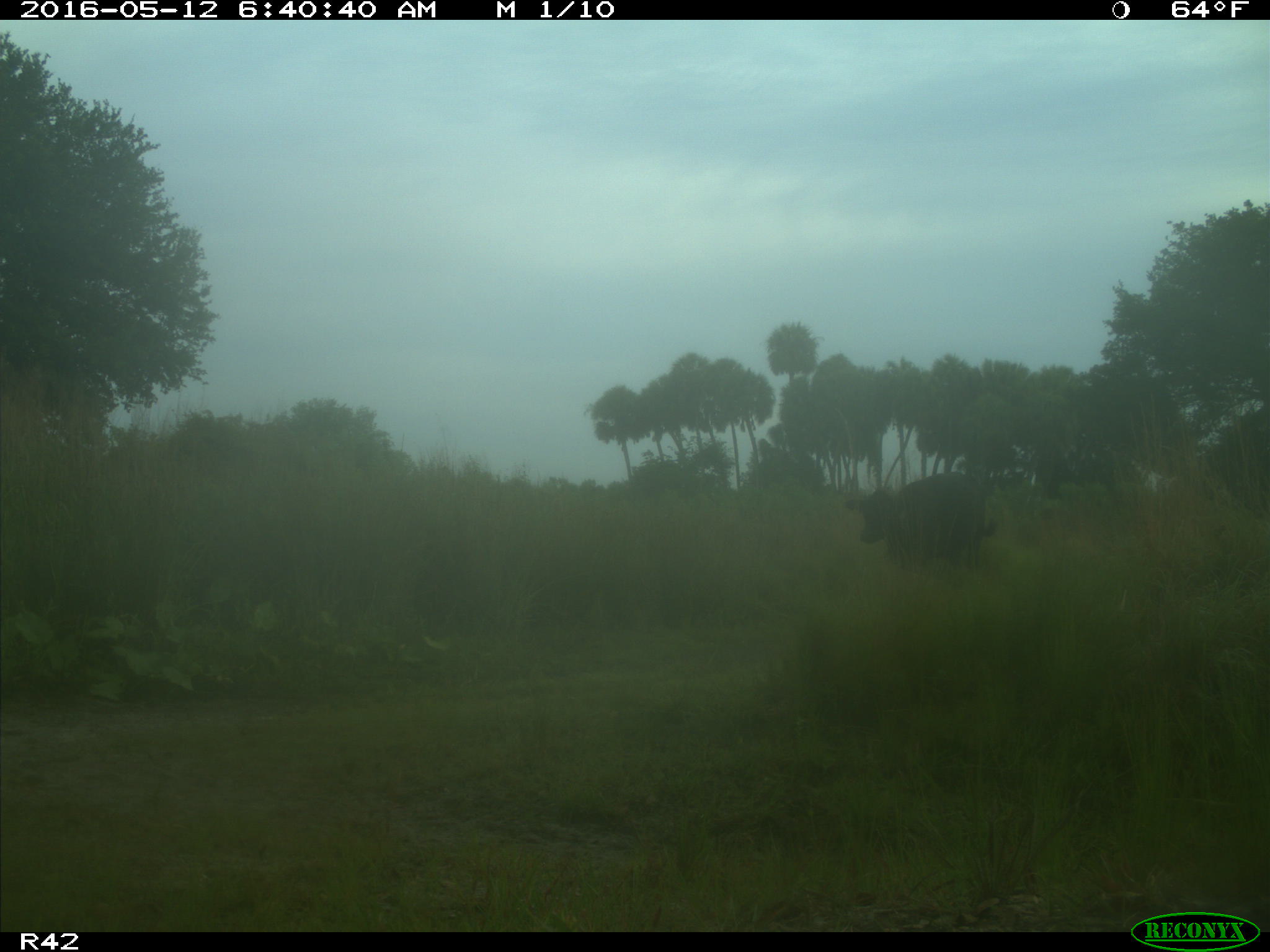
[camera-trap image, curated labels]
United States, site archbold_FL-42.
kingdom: Animalia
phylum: Chordata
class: Mammalia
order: Artiodactyla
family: Bovidae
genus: Bos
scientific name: Bos taurus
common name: domestic cow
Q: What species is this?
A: Bos taurus (domestic cow).